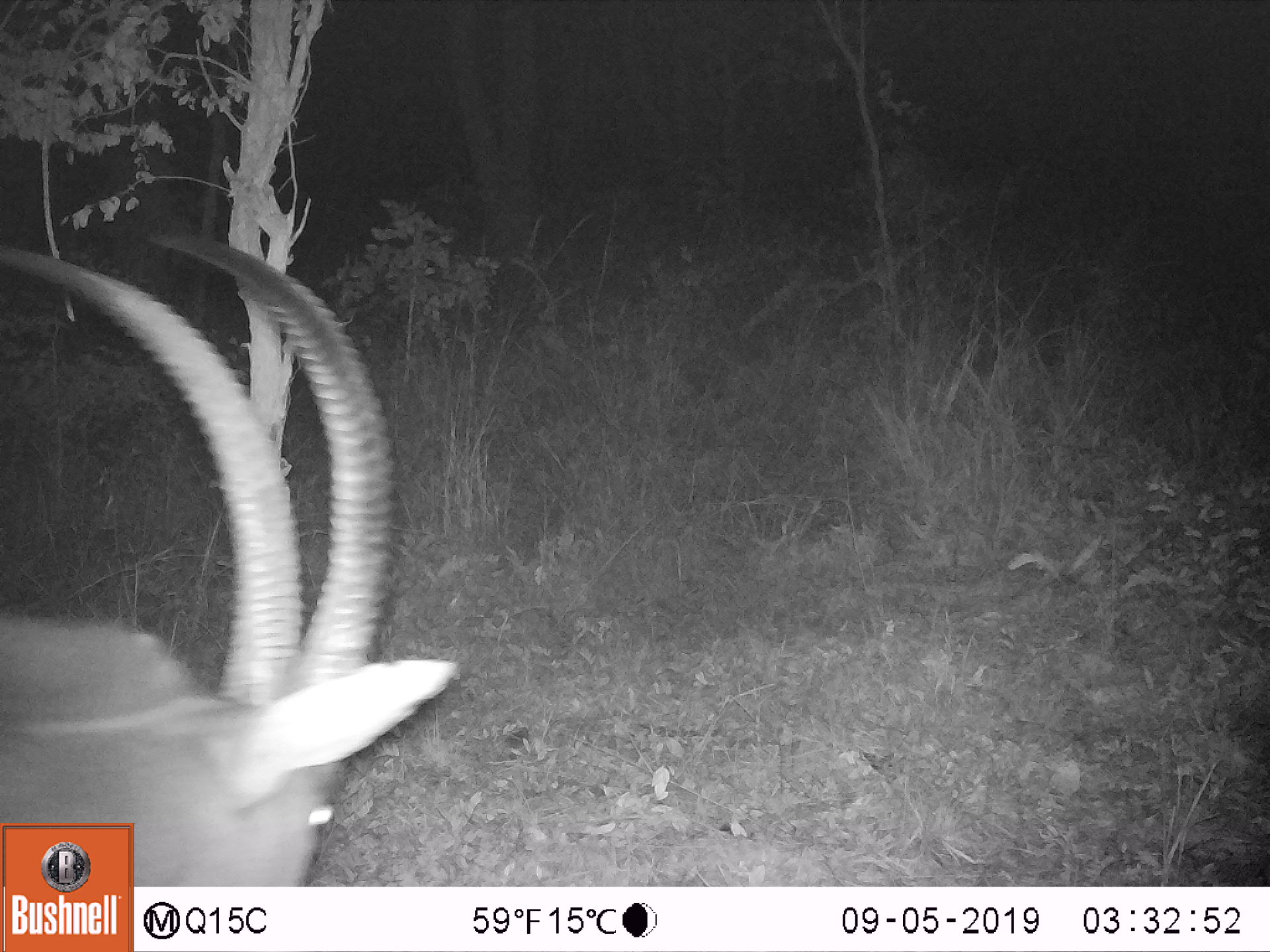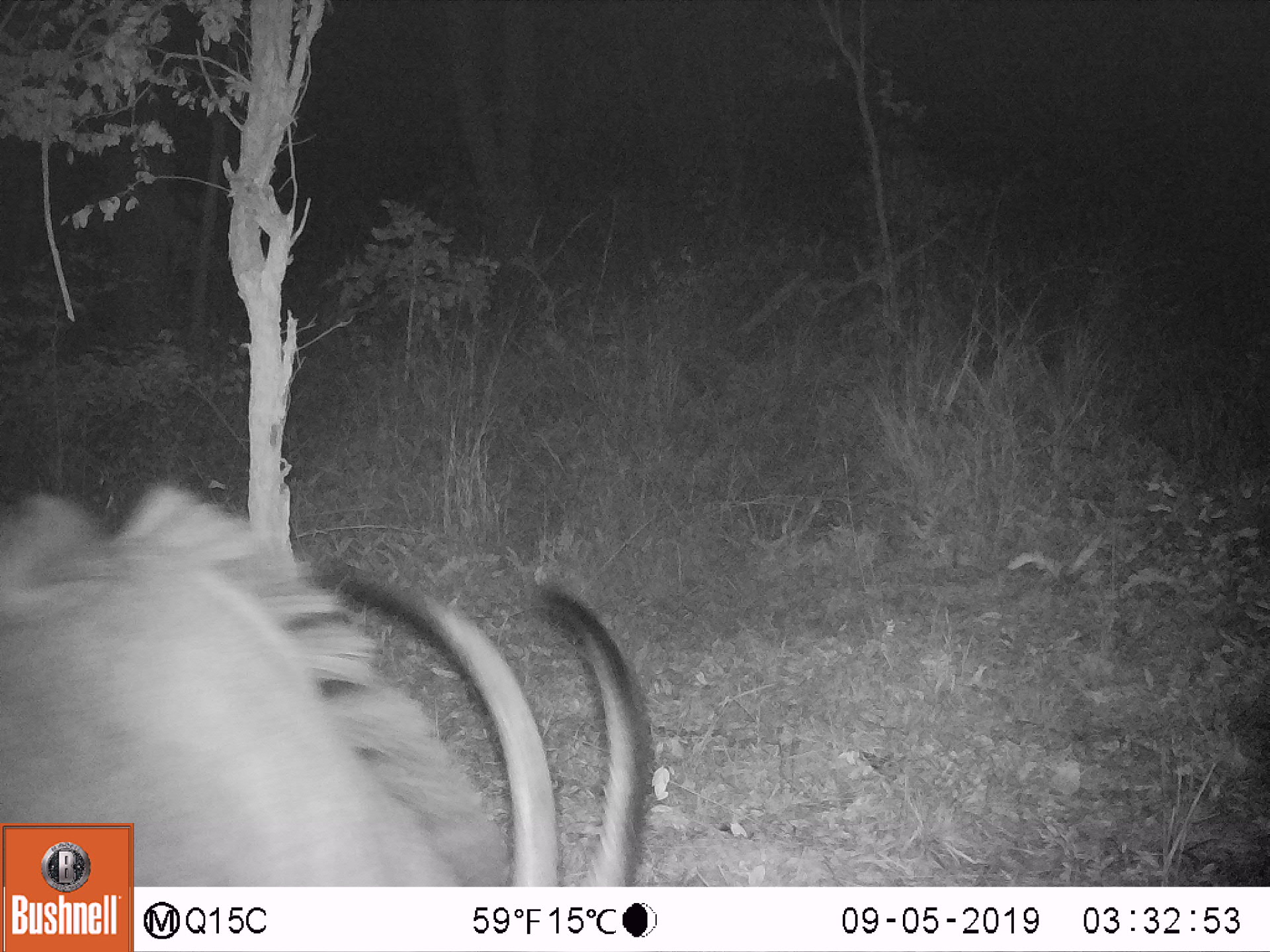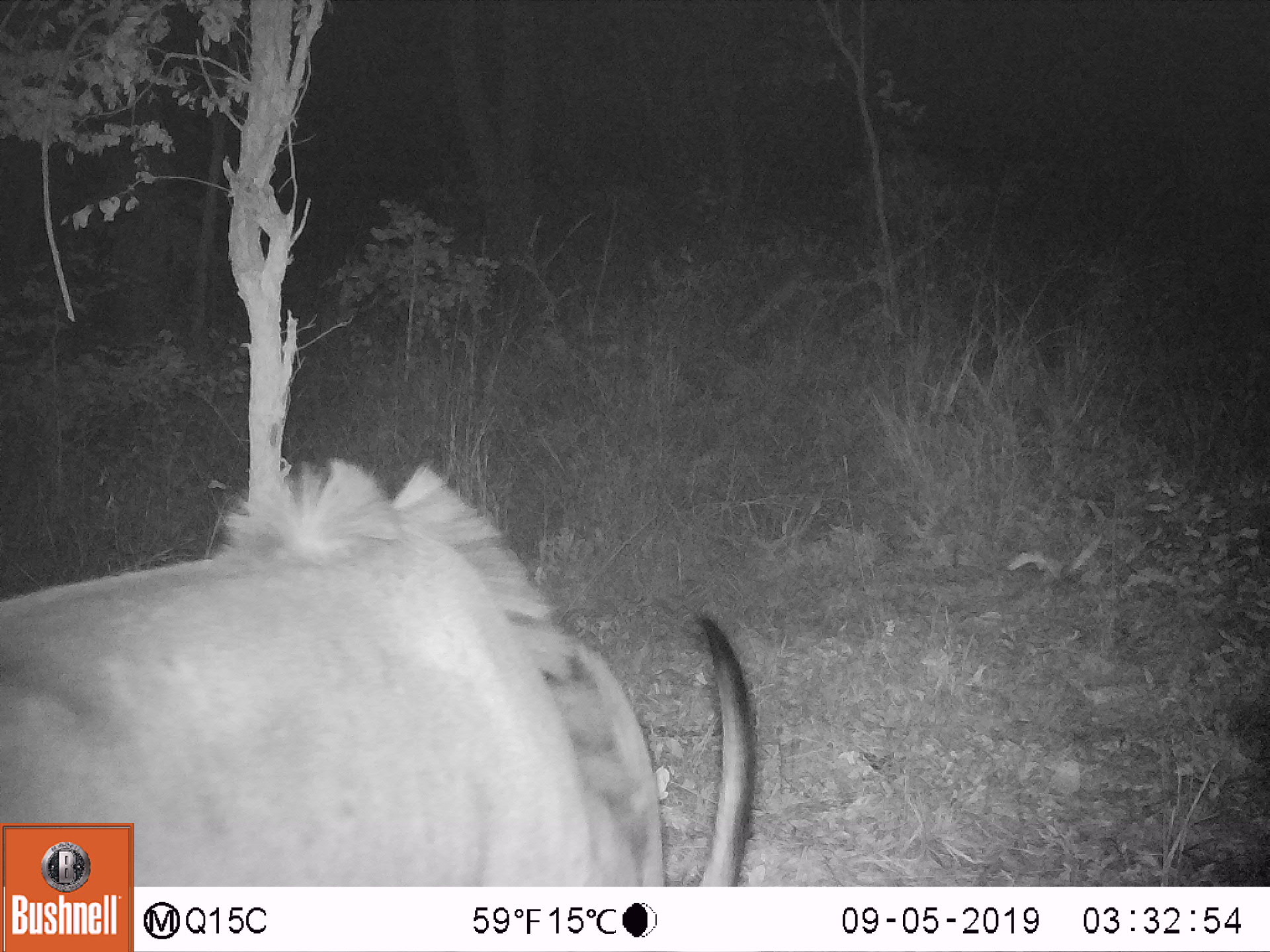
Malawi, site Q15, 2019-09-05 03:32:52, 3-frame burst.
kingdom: Animalia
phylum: Chordata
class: Mammalia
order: Artiodactyla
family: Bovidae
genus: Hippotragus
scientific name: Hippotragus niger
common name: sable antelope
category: sable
Sable (sable antelope) (Hippotragus niger), count 1.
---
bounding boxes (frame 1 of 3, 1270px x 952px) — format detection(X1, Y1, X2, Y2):
sable: detection(0, 220, 455, 821)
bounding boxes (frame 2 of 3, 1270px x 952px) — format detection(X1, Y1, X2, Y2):
sable: detection(136, 479, 661, 885)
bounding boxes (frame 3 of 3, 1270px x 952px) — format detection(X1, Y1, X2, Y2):
sable: detection(136, 456, 776, 880)